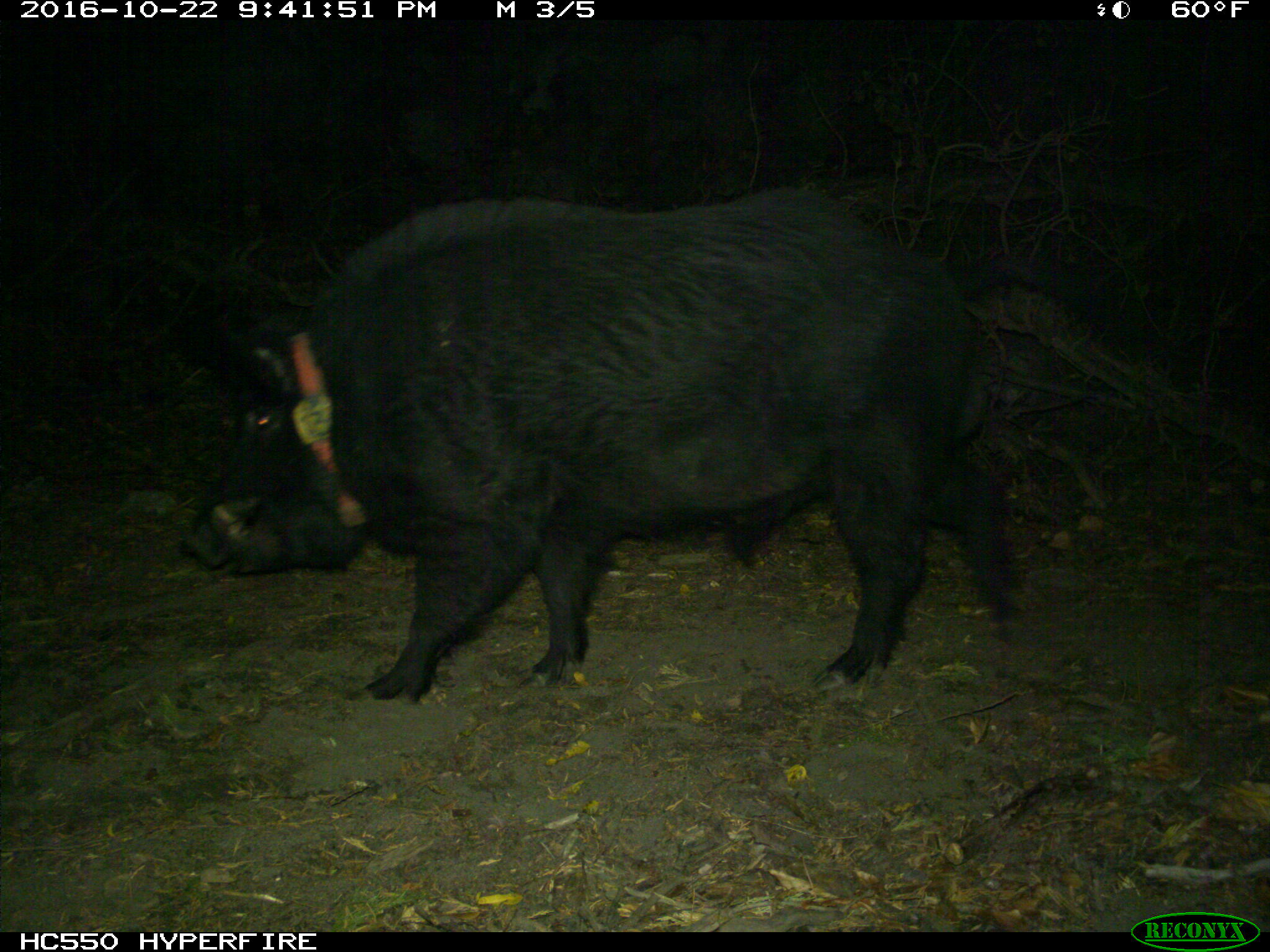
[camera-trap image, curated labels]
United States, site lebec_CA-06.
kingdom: Animalia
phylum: Chordata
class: Mammalia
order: Artiodactyla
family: Suidae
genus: Sus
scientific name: Sus scrofa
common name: wild boar